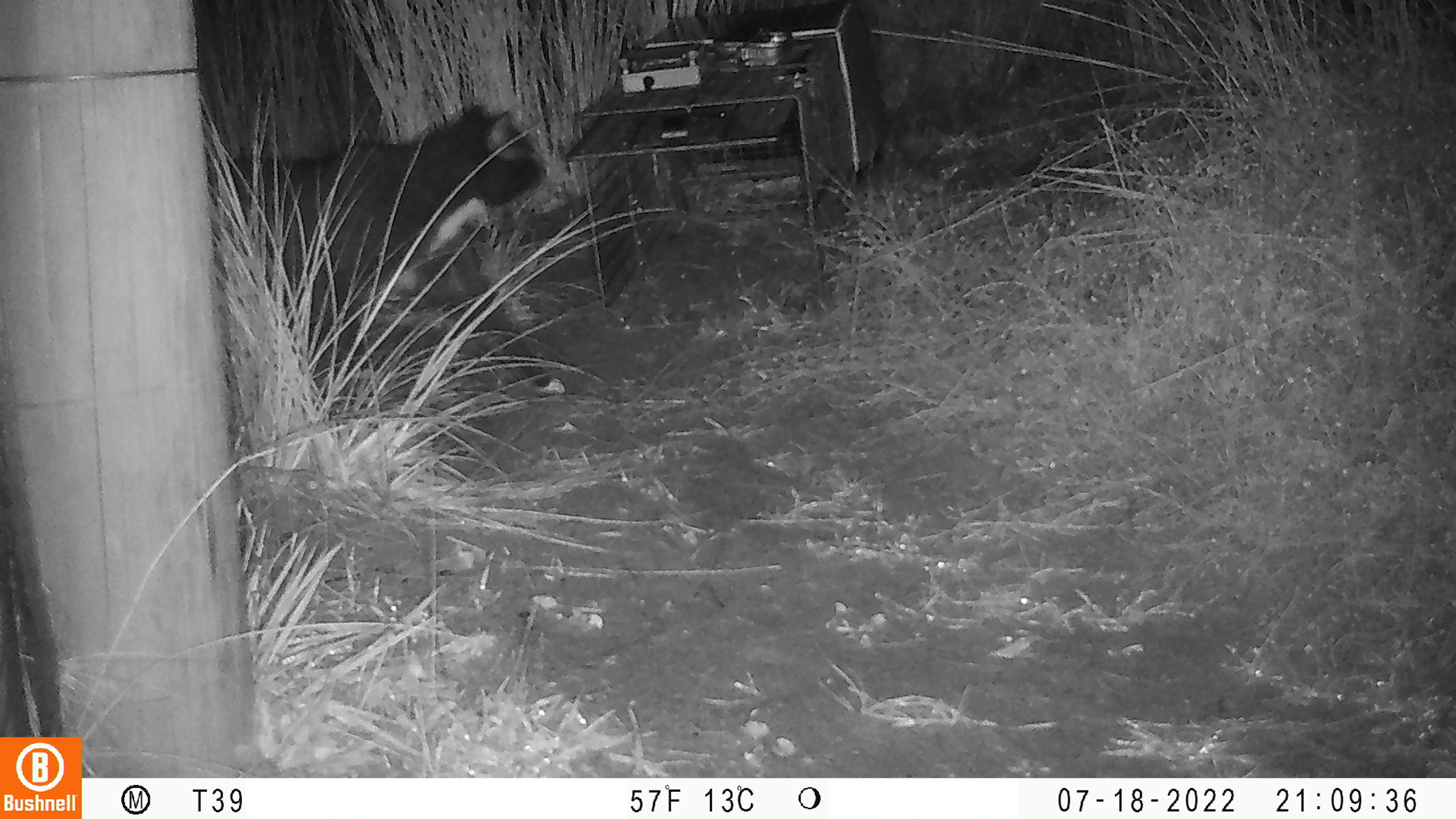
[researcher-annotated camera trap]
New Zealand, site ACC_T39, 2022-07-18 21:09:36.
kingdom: Animalia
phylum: Chordata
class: Mammalia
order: Carnivora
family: Felidae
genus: Felis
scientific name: Felis catus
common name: domestic cat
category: cat